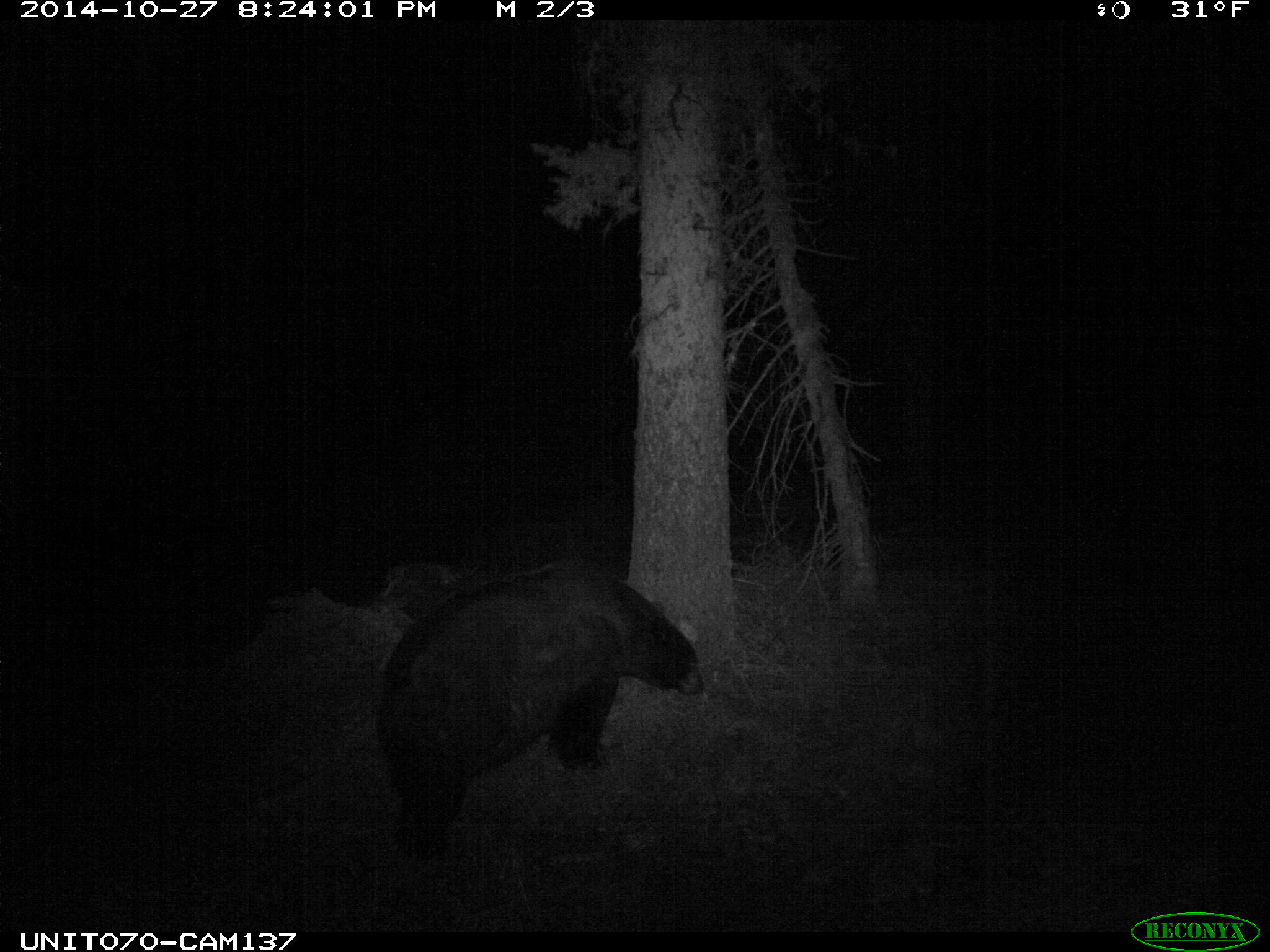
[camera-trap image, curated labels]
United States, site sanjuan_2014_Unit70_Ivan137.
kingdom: Animalia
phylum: Chordata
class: Mammalia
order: Carnivora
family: Ursidae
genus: Ursus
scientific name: Ursus americanus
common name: american black bear